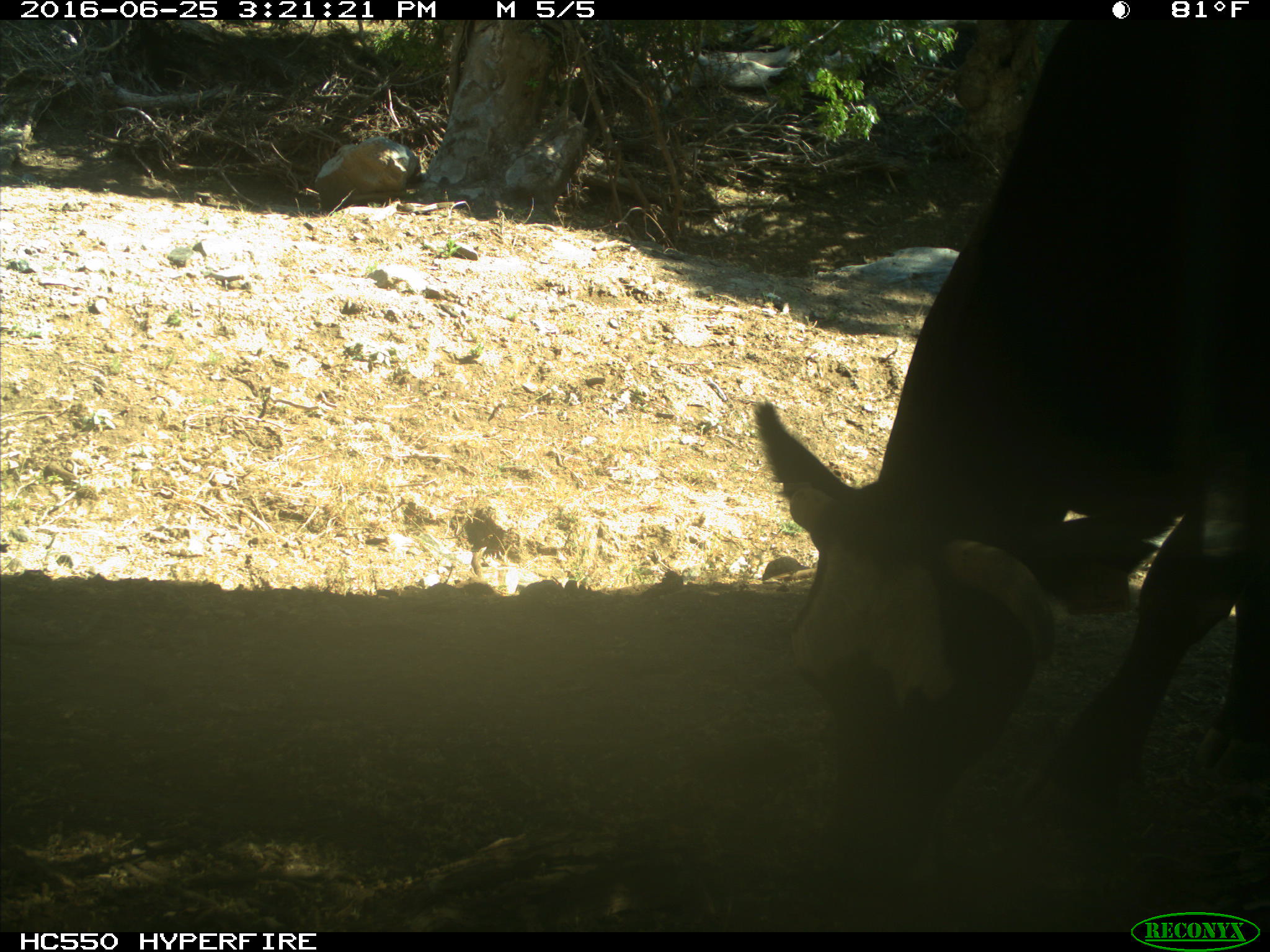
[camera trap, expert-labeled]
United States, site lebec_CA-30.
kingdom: Animalia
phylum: Chordata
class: Mammalia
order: Artiodactyla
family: Bovidae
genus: Bos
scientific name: Bos taurus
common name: domestic cow